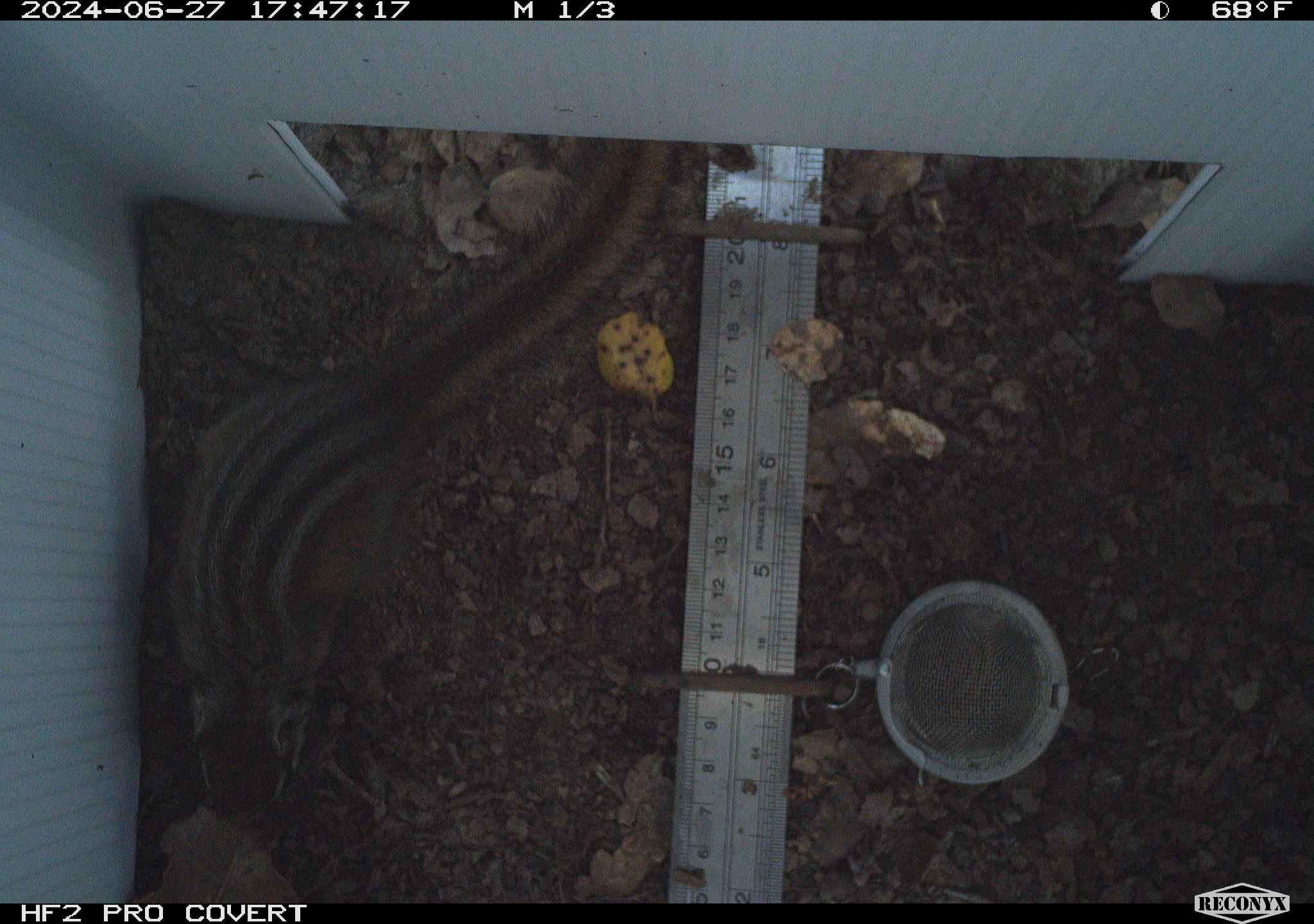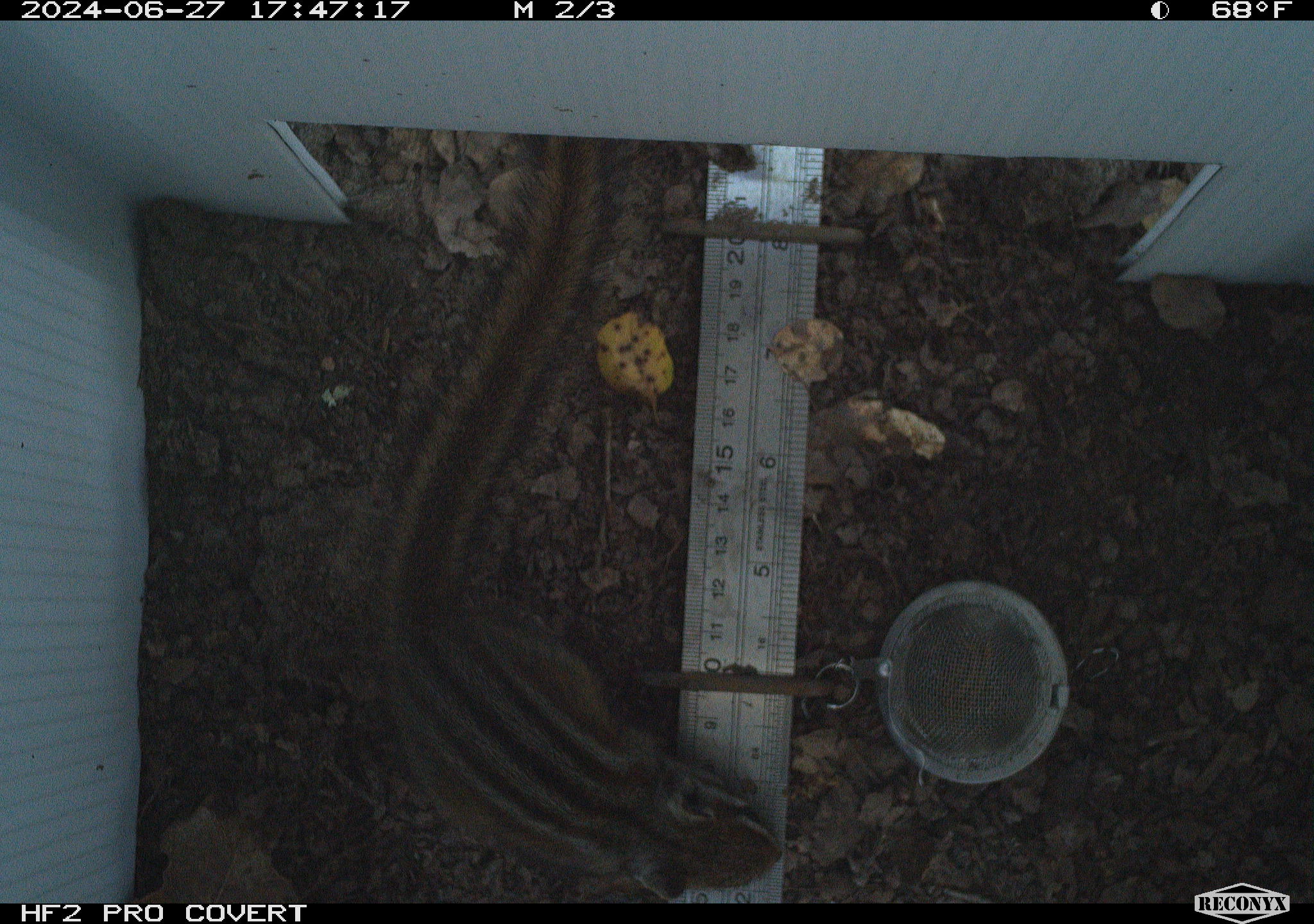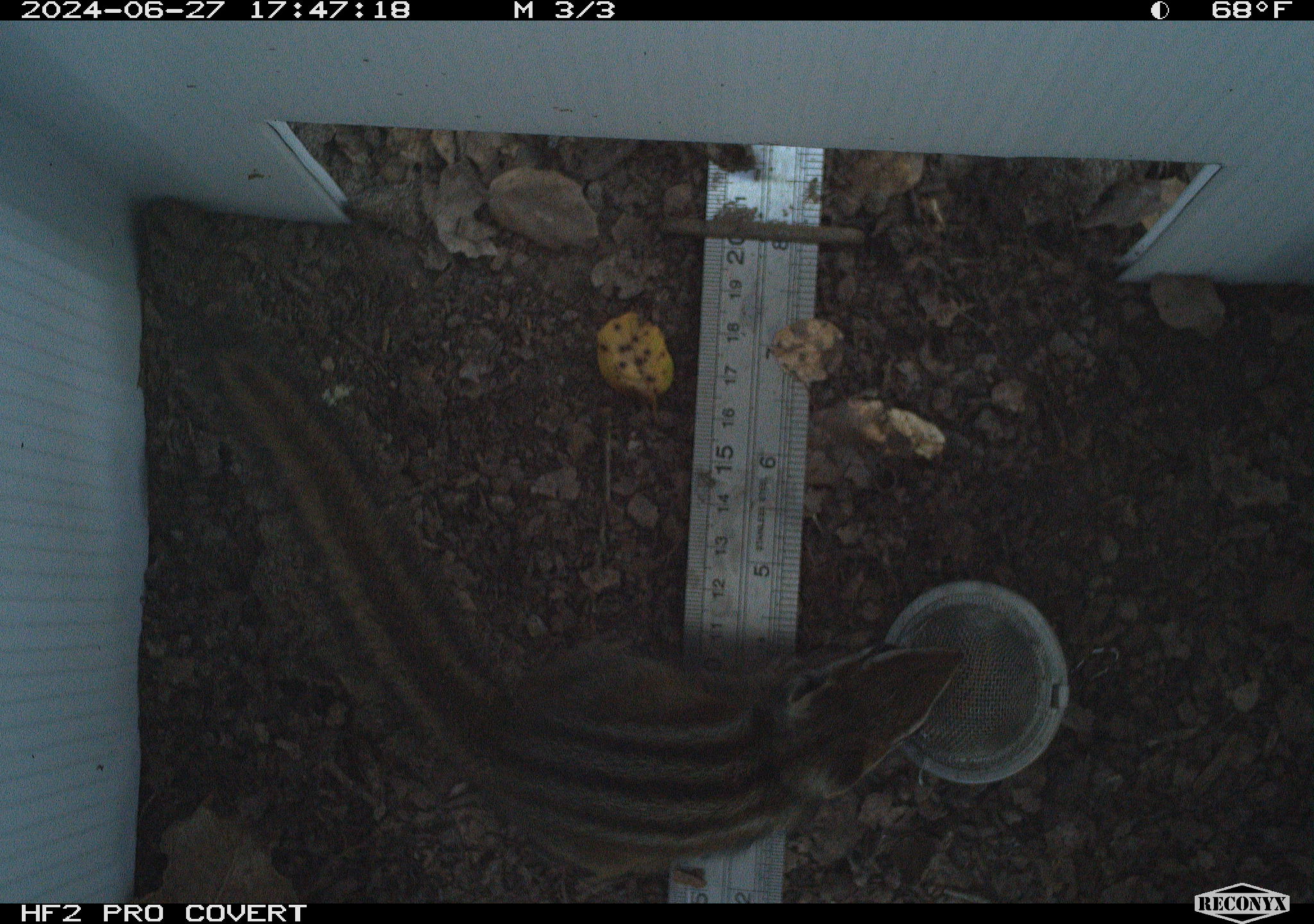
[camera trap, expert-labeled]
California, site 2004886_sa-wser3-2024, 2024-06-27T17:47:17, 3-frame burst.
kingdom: Animalia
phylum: Chordata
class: Mammalia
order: Rodentia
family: Sciuridae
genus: Neotamias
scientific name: Neotamias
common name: western chipmunks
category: neotamias species